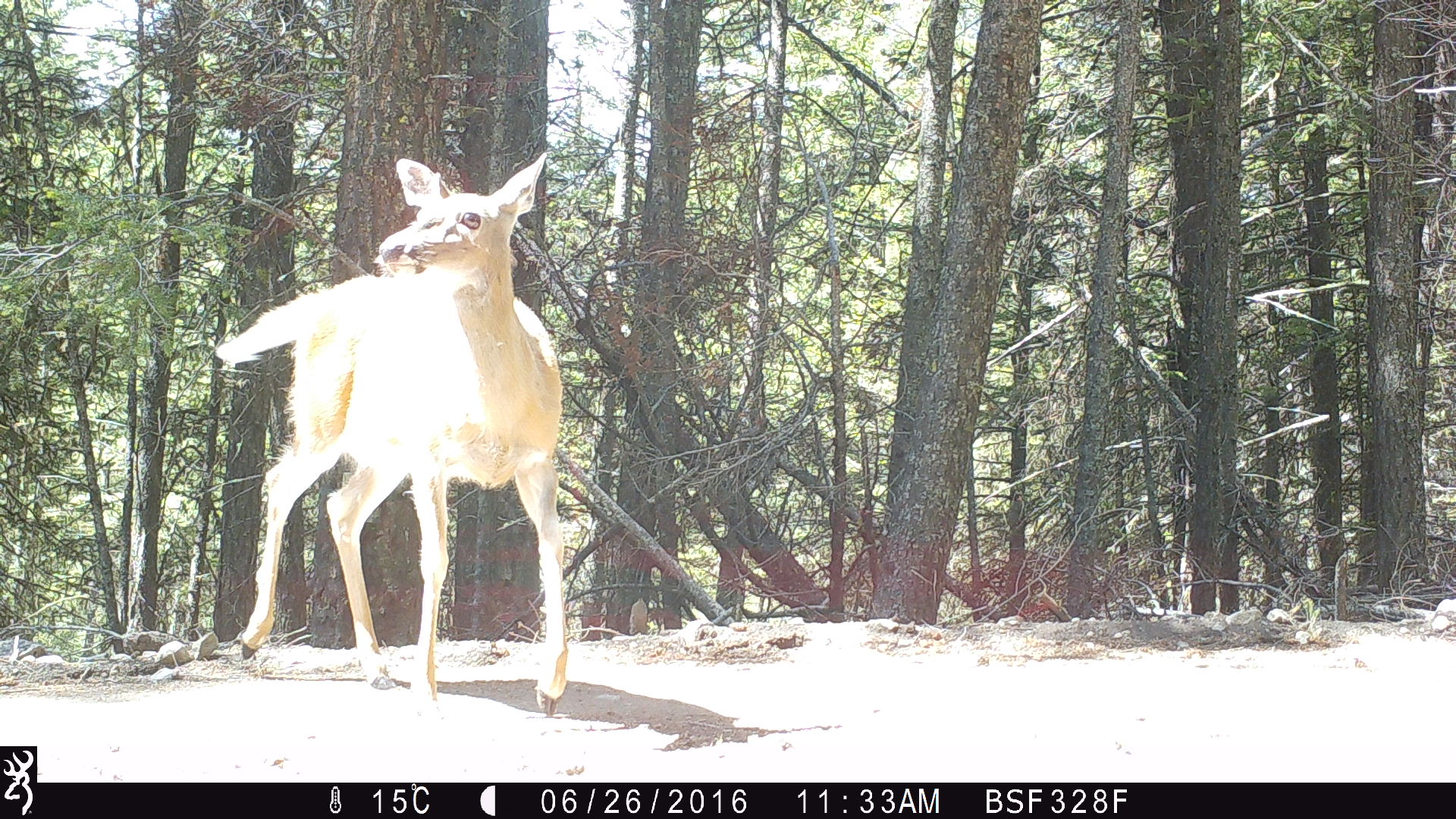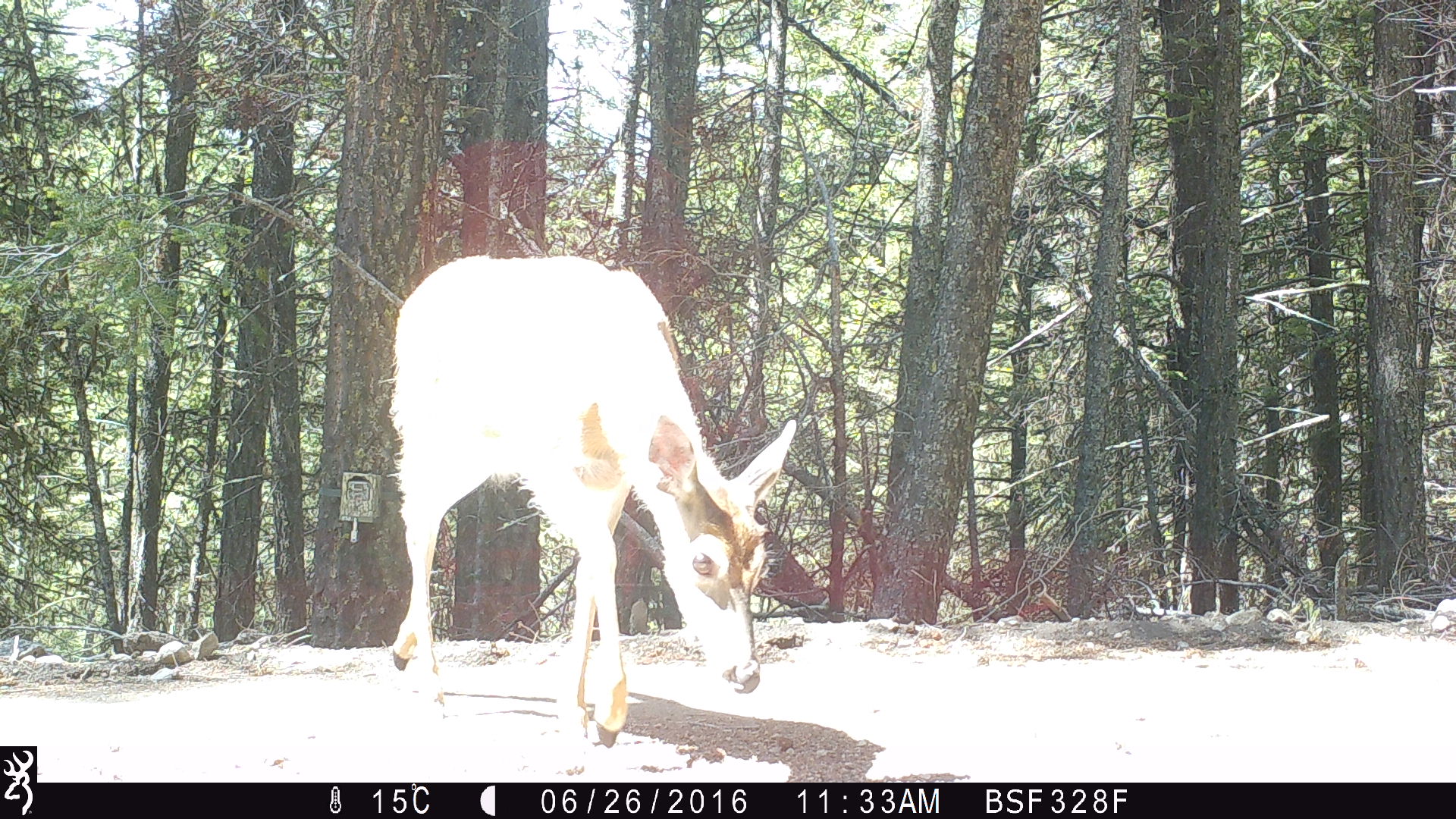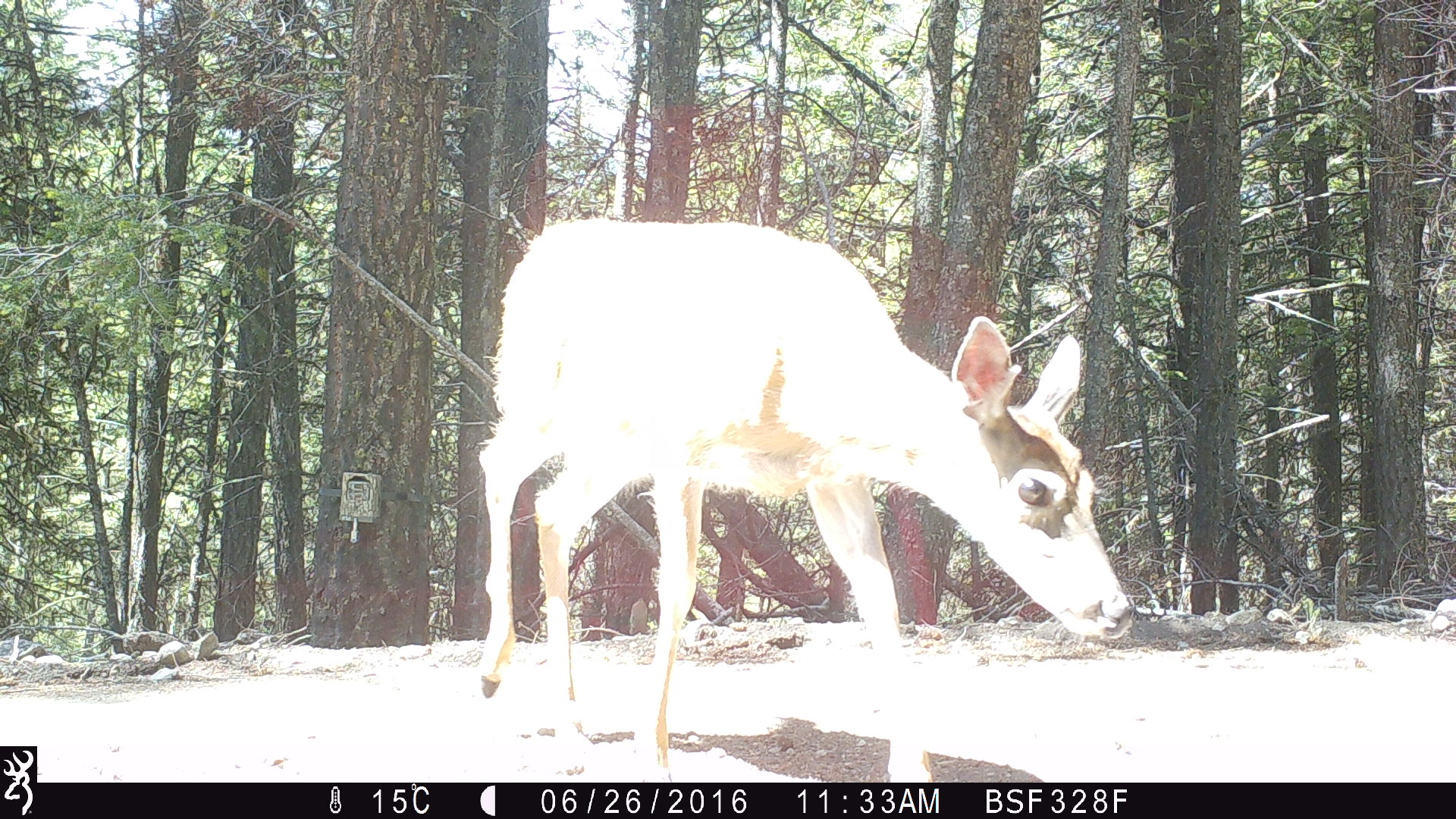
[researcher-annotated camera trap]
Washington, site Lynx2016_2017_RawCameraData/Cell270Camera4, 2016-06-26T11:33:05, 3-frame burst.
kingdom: Animalia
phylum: Chordata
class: Mammalia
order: Artiodactyla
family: Cervidae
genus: Odocoileus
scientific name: Odocoileus virginianus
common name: white-tailed deer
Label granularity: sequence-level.